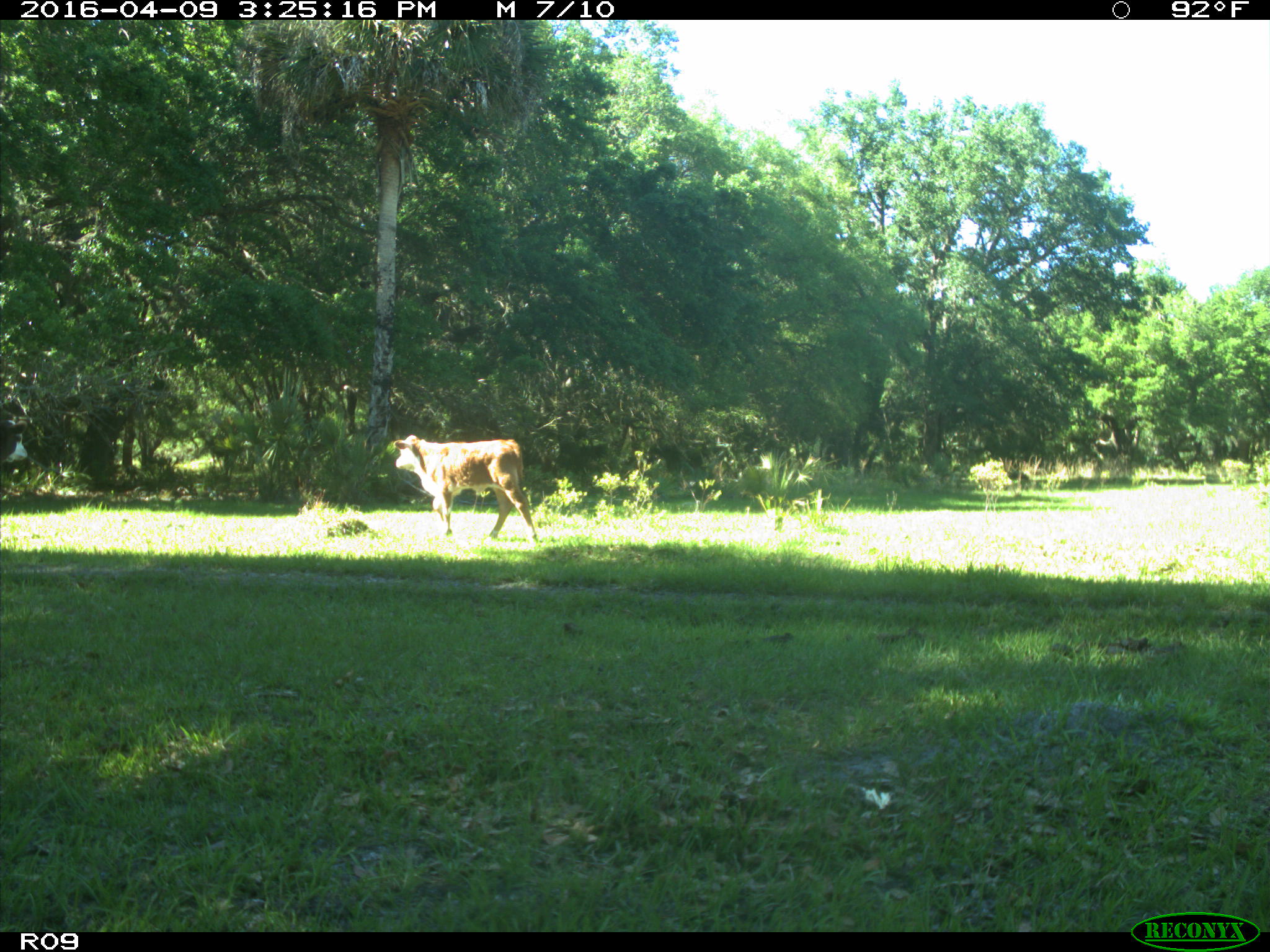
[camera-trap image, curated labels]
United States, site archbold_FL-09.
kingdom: Animalia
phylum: Chordata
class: Mammalia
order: Artiodactyla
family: Bovidae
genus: Bos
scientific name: Bos taurus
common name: domestic cow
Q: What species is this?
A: Bos taurus (domestic cow).